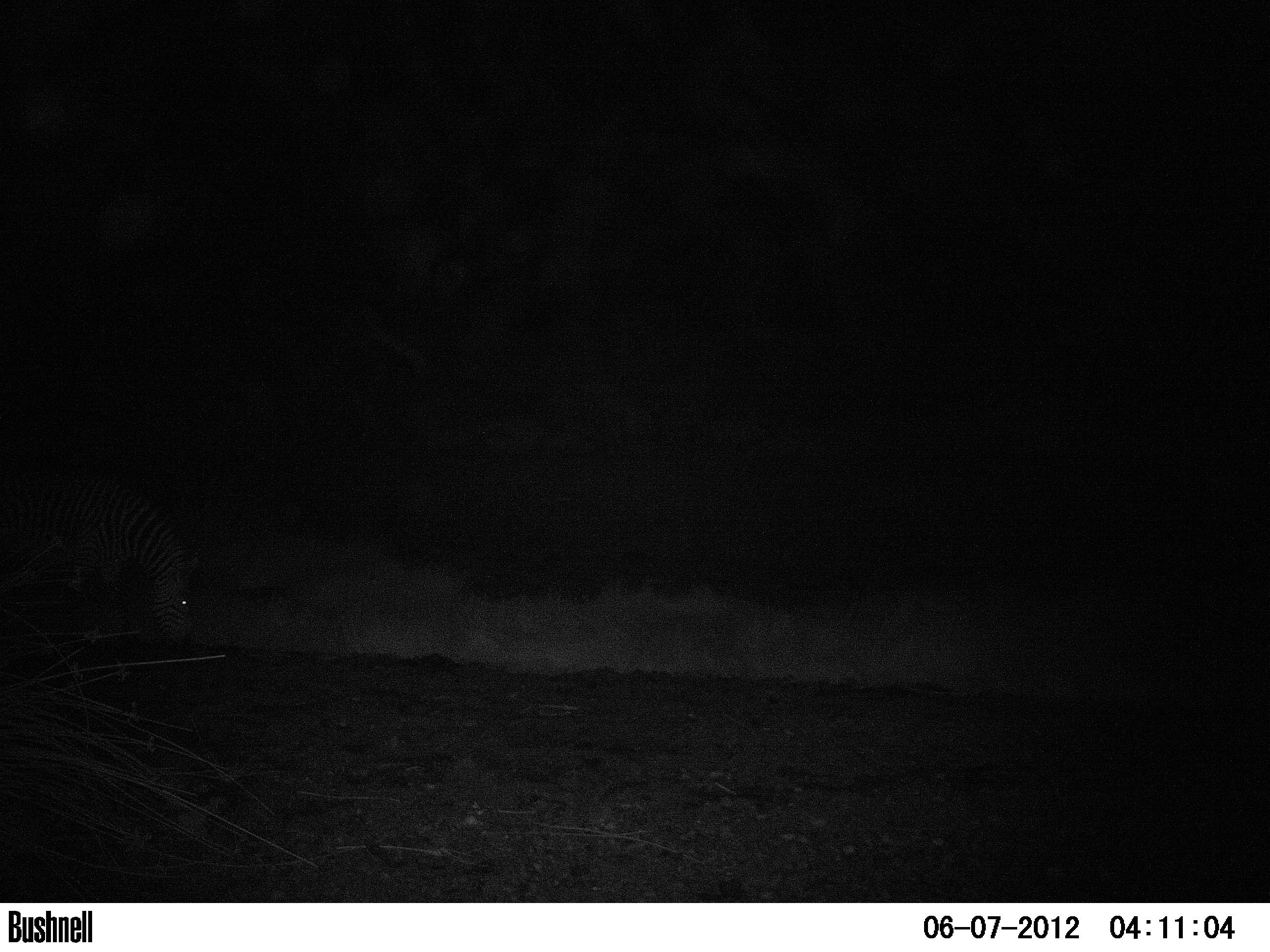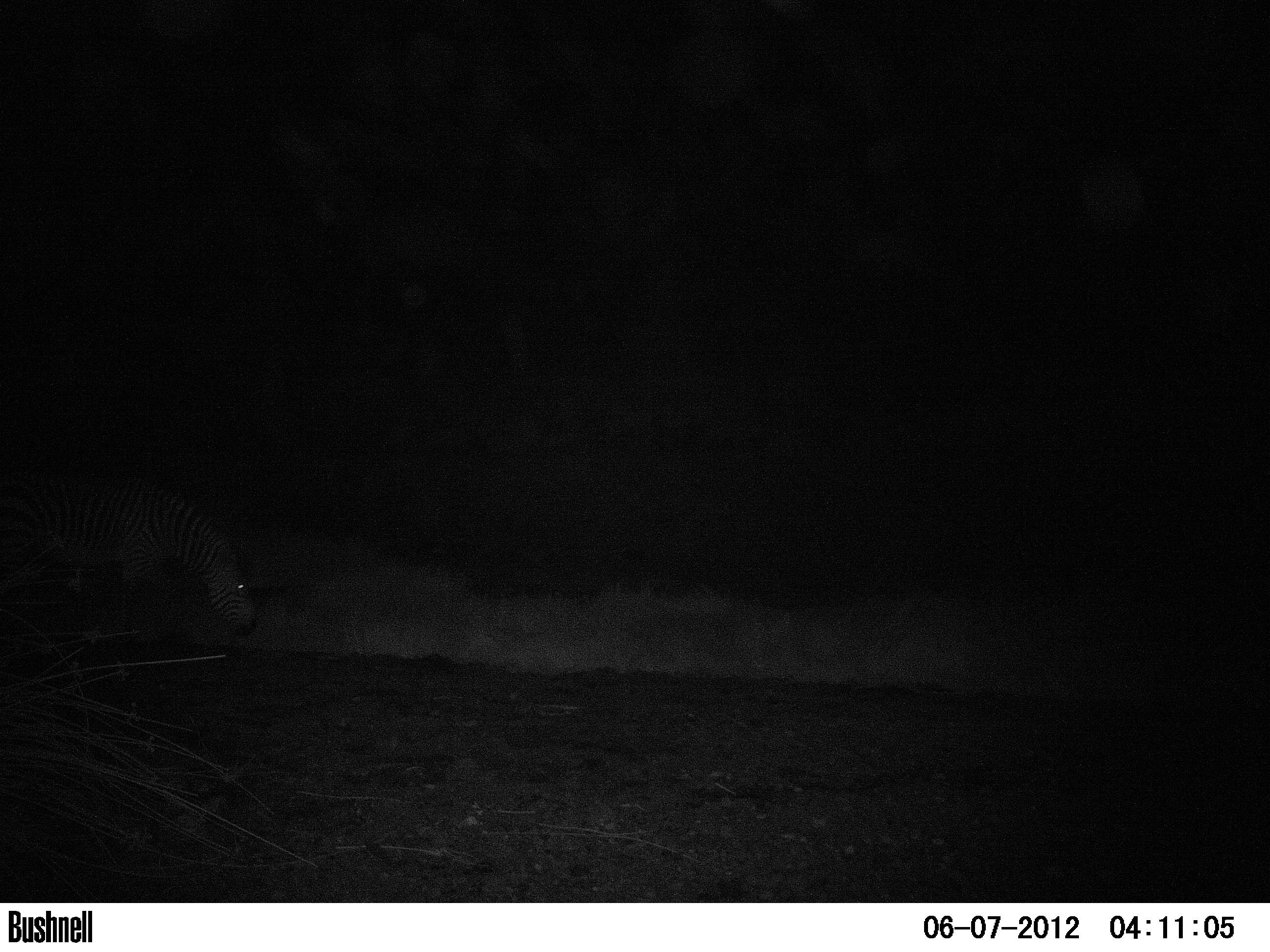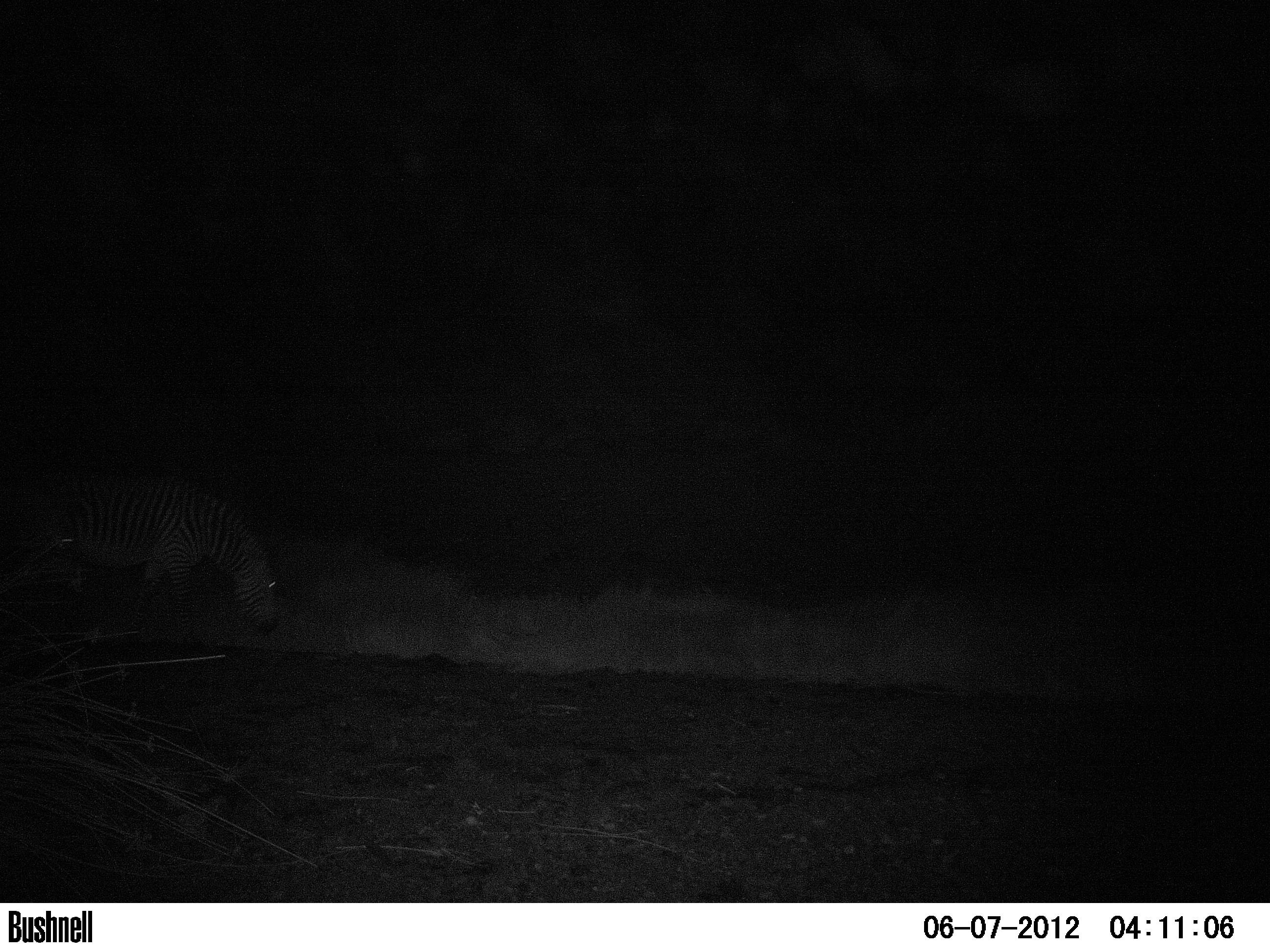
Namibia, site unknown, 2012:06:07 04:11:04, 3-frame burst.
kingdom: Animalia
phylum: Chordata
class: Mammalia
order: Perissodactyla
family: Equidae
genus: Equus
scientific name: Equus zebra hartmannae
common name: hartmann's mountain zebra